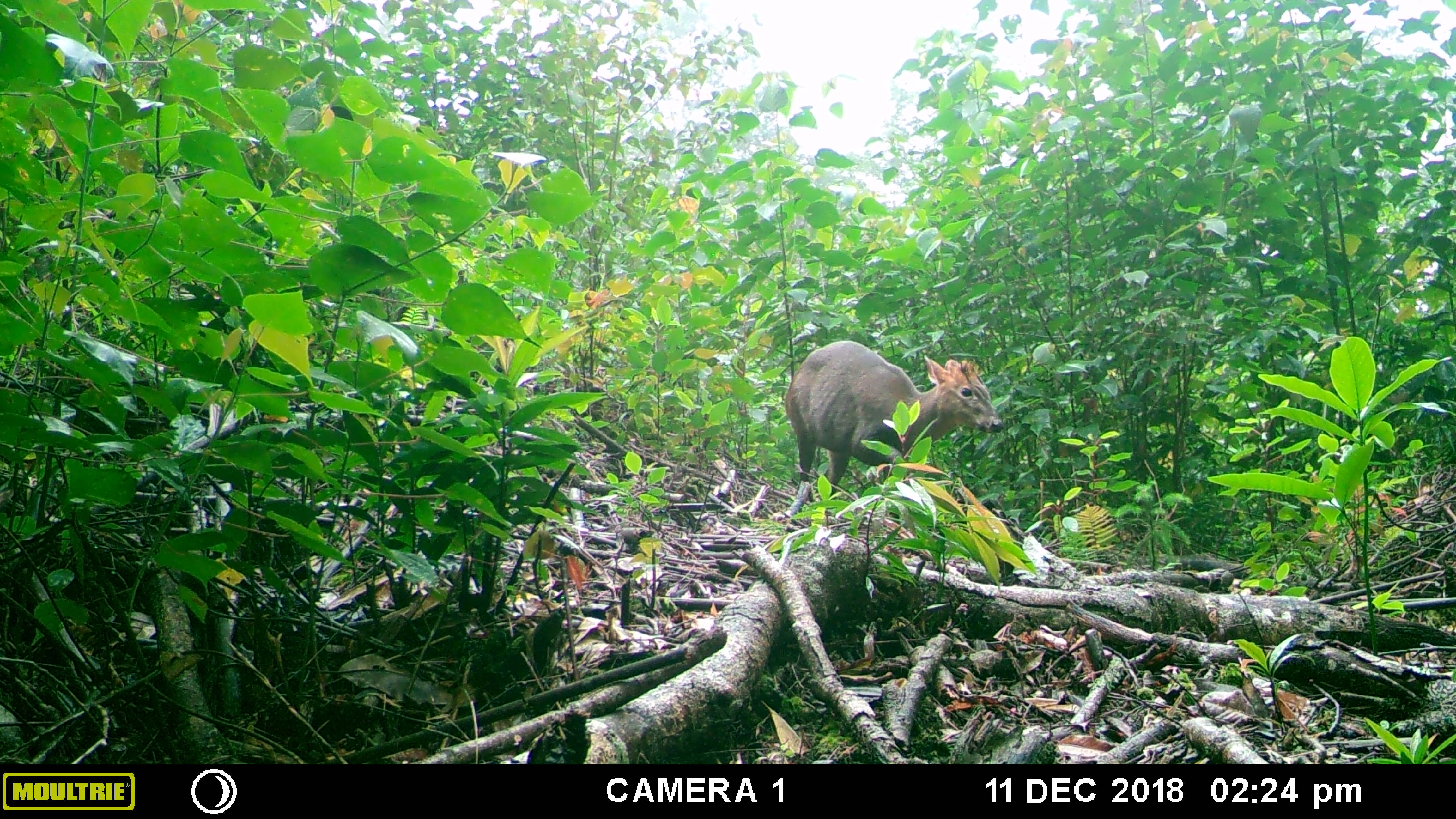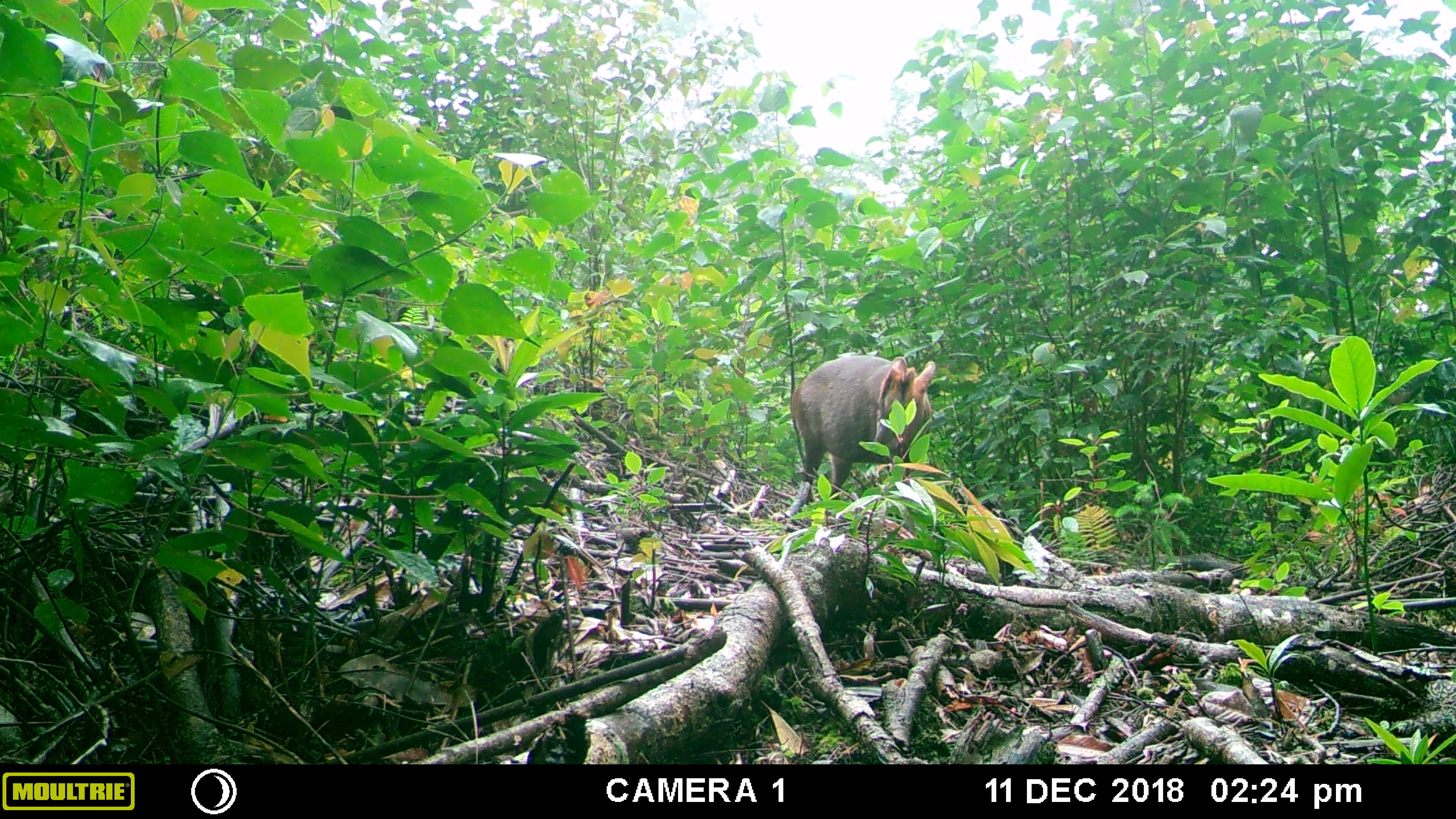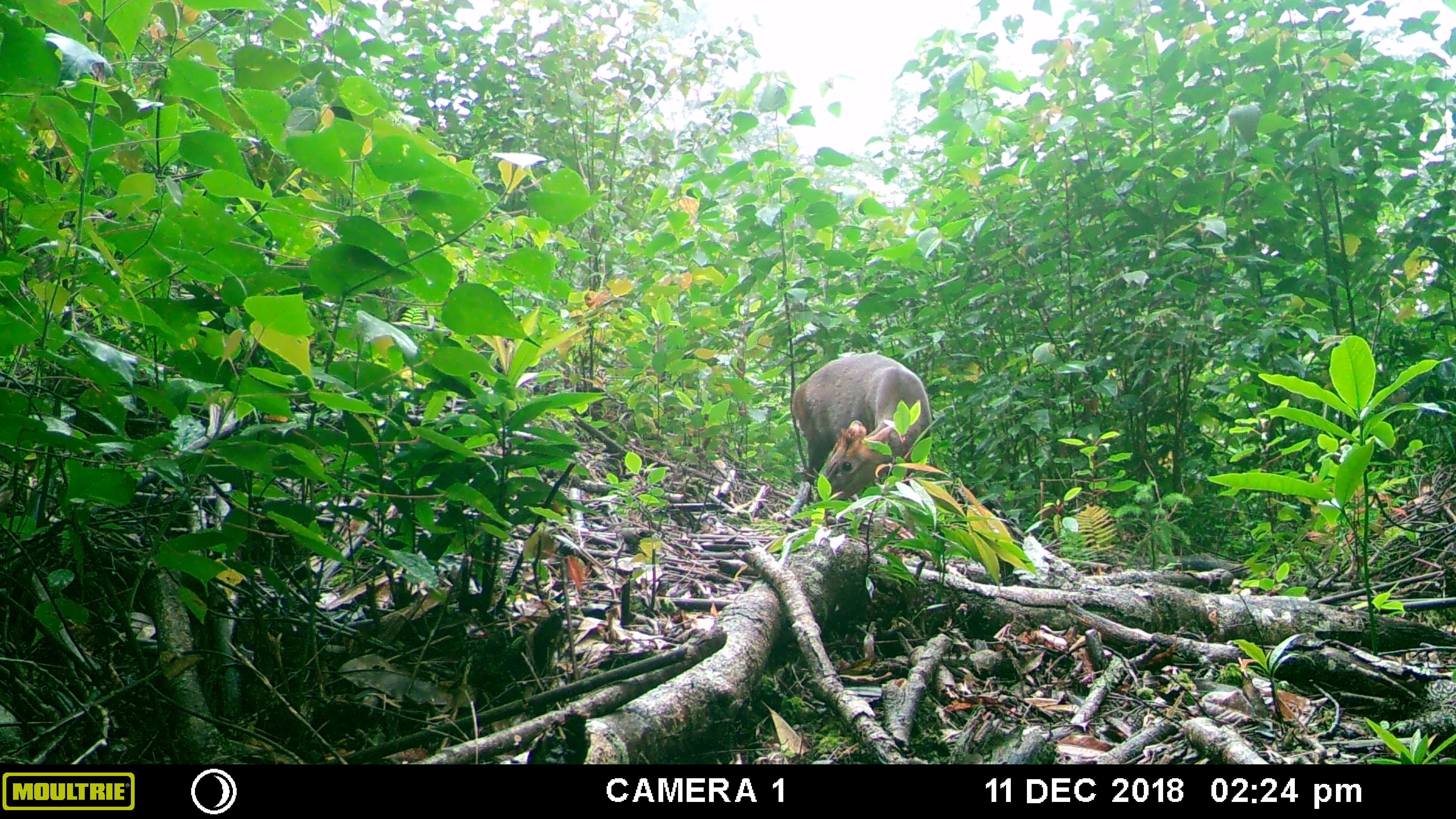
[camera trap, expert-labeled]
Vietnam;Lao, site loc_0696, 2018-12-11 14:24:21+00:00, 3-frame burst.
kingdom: Animalia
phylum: Chordata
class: Mammalia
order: Artiodactyla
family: Cervidae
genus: Muntiacus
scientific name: Muntiacus rooseveltorum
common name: roosevelt's muntjac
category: roosevelts muntjac group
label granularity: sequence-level